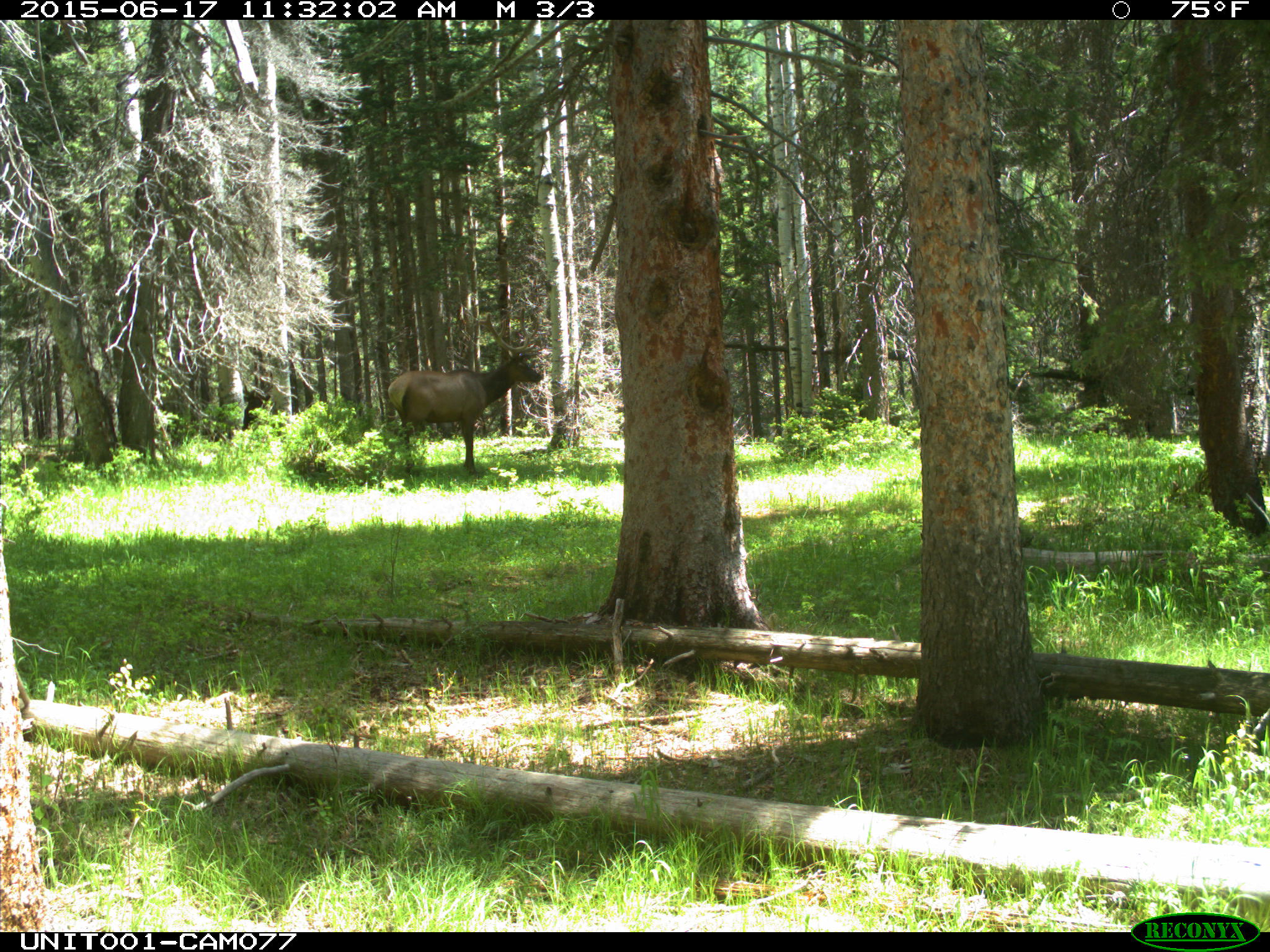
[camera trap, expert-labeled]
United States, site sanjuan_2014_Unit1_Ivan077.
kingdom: Animalia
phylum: Chordata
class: Mammalia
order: Artiodactyla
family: Cervidae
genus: Cervus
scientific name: Cervus elaphus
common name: red deer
Cervus elaphus (red deer).